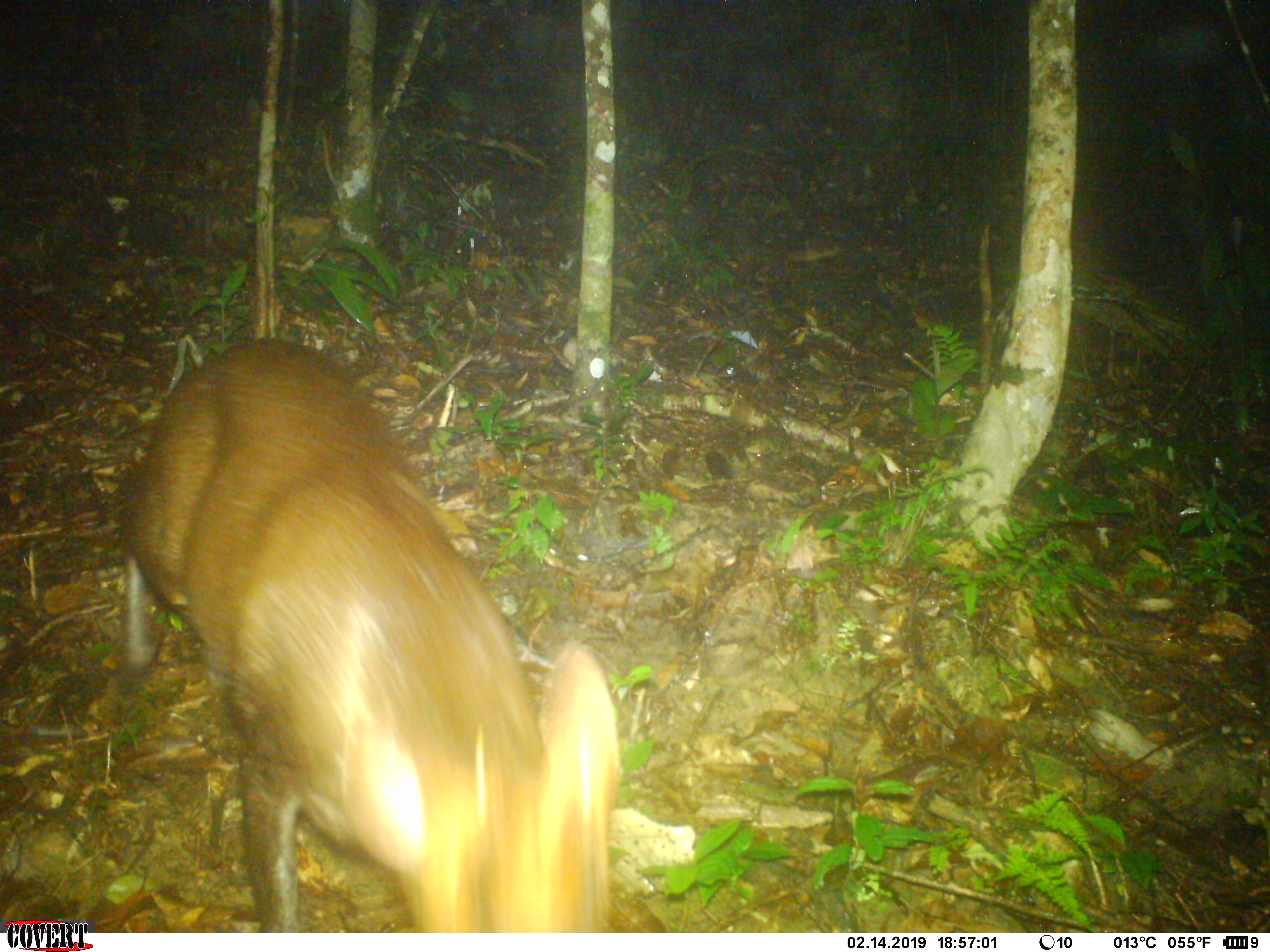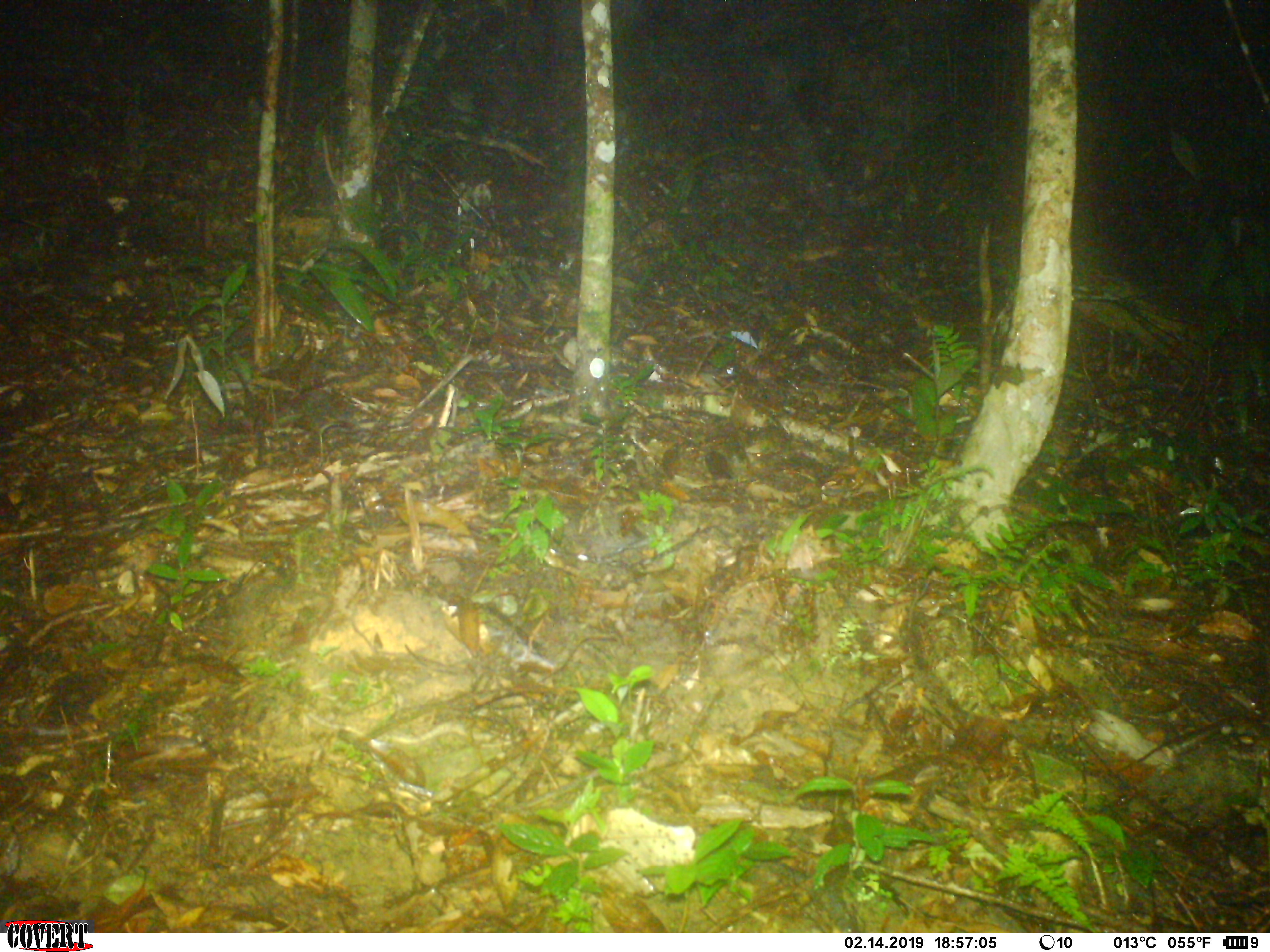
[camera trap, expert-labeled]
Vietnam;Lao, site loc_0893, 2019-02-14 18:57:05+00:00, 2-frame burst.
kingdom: Animalia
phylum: Chordata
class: Mammalia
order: Artiodactyla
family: Cervidae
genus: Muntiacus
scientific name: Muntiacus rooseveltorum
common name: roosevelt's muntjac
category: roosevelts muntjac group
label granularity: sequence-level